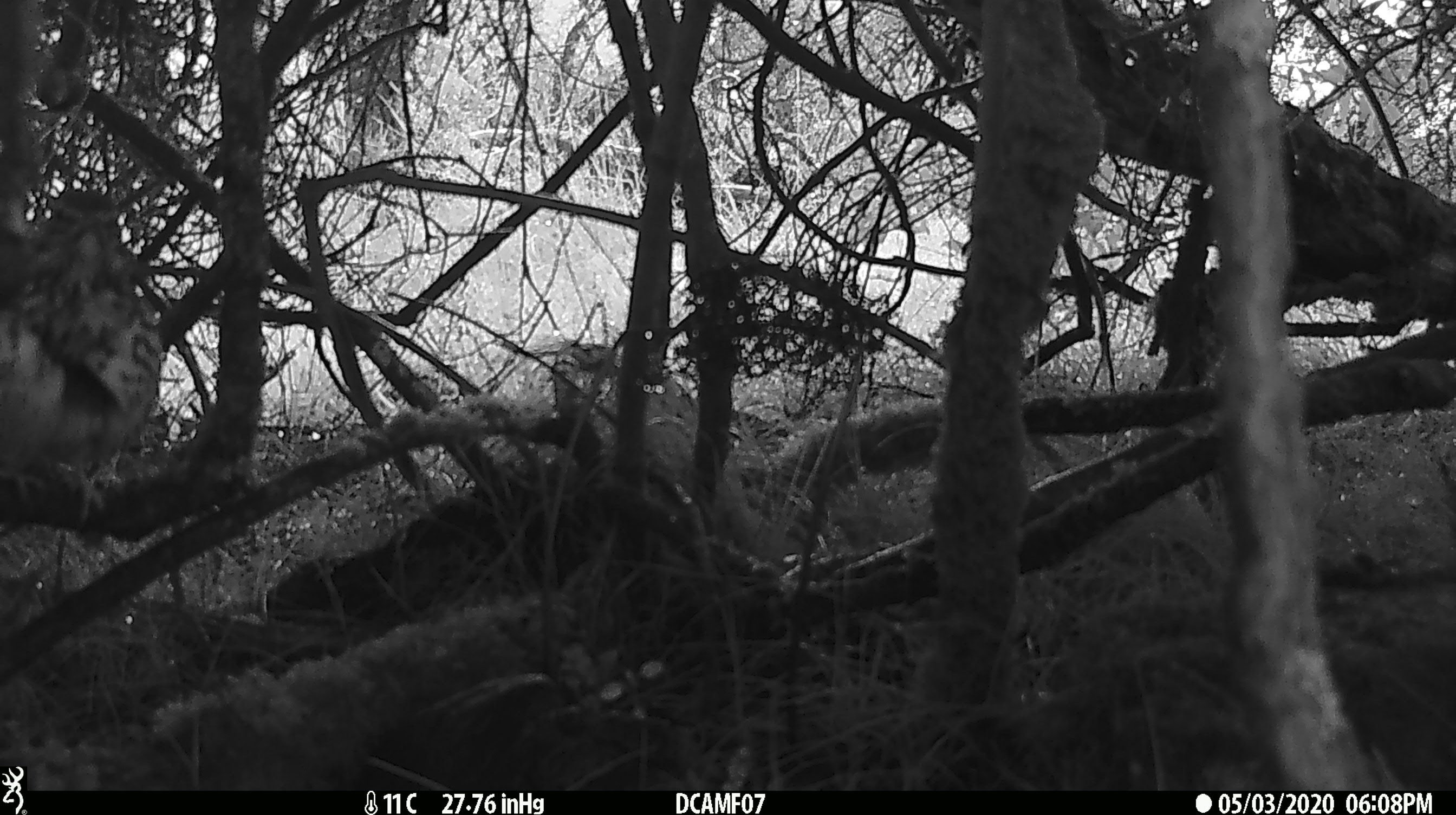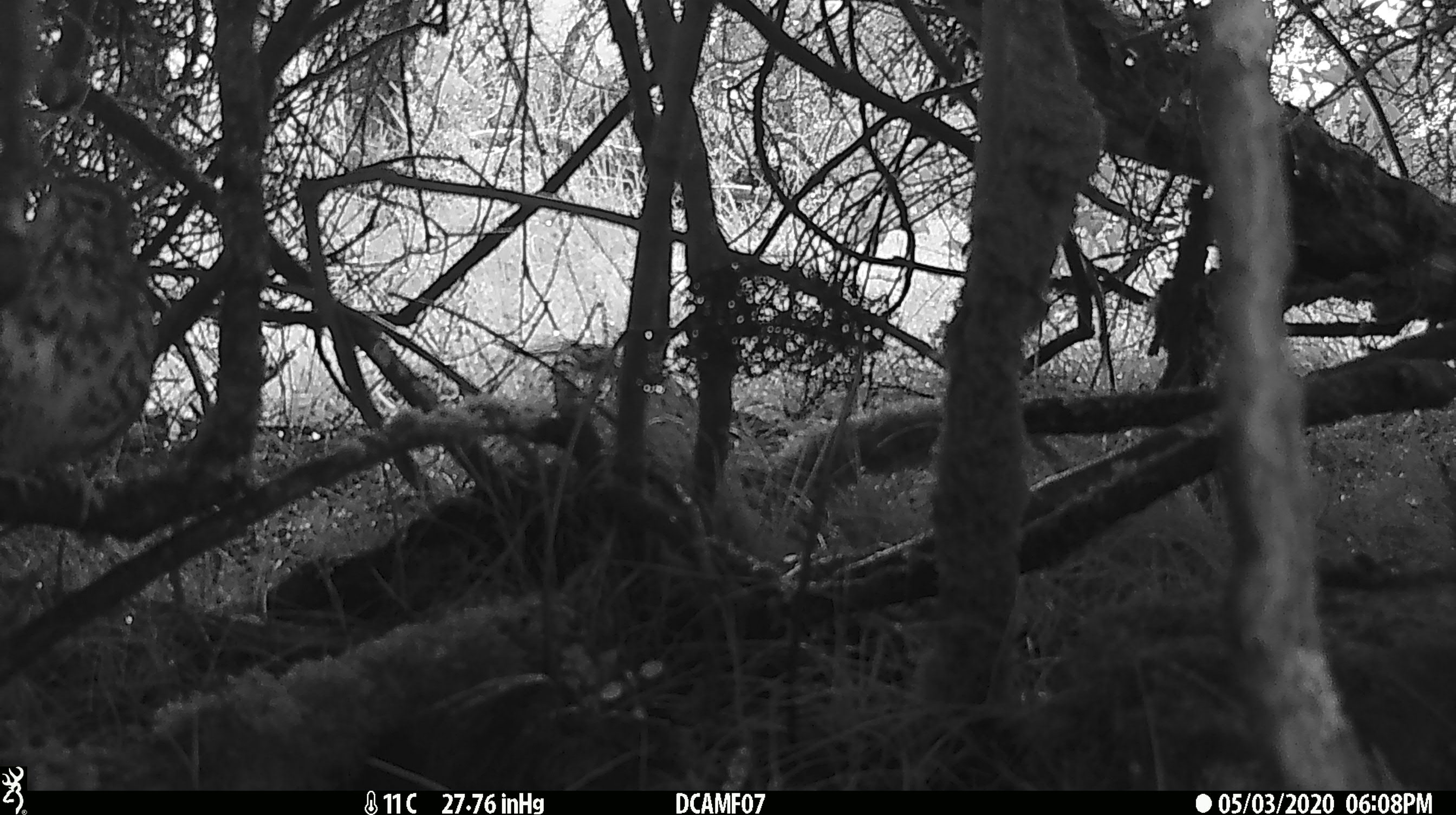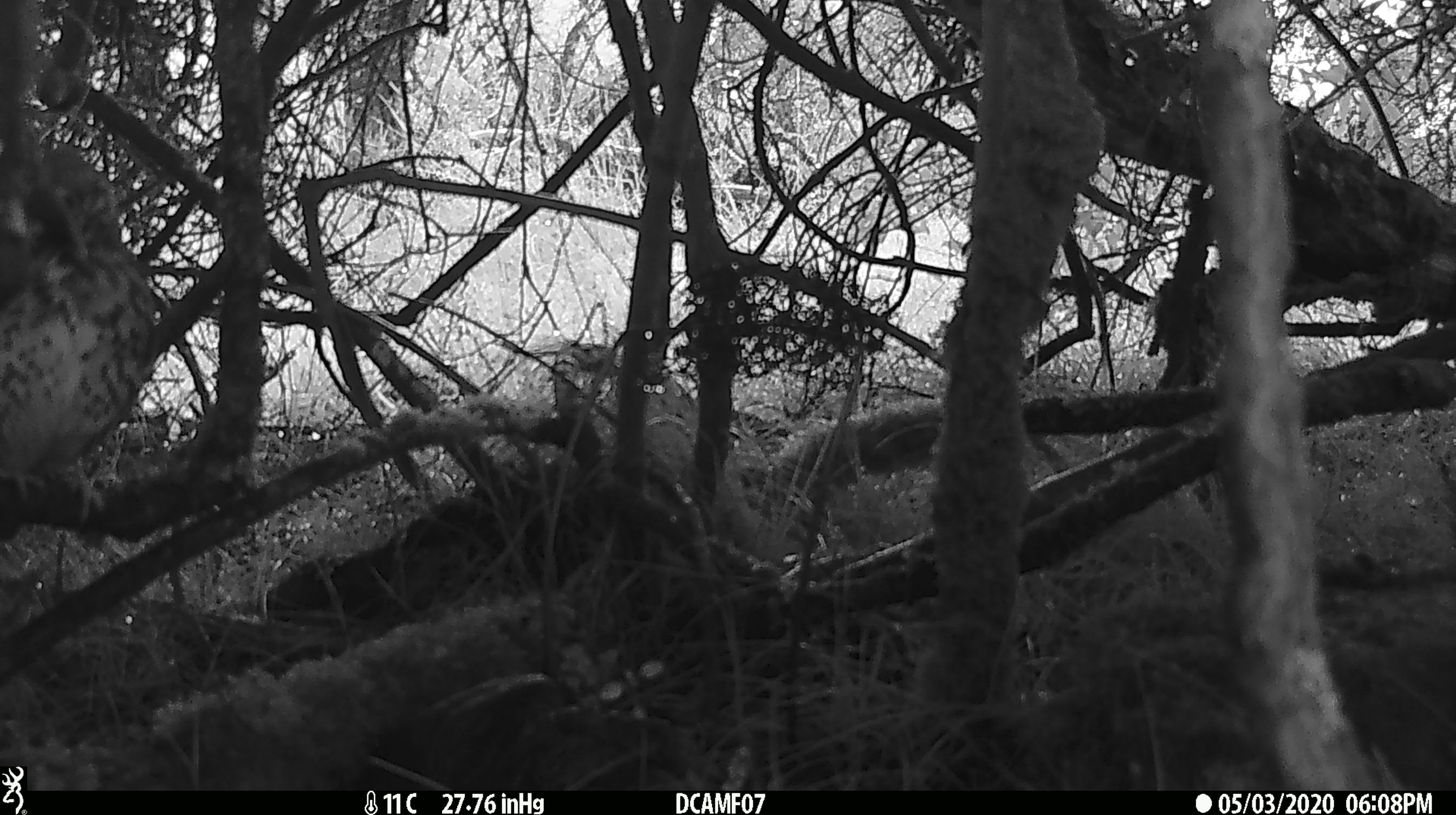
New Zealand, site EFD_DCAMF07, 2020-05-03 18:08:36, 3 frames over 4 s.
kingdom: Animalia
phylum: Chordata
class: Aves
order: Passeriformes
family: Turdidae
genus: Turdus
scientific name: Turdus philomelos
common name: song thrush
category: thrush